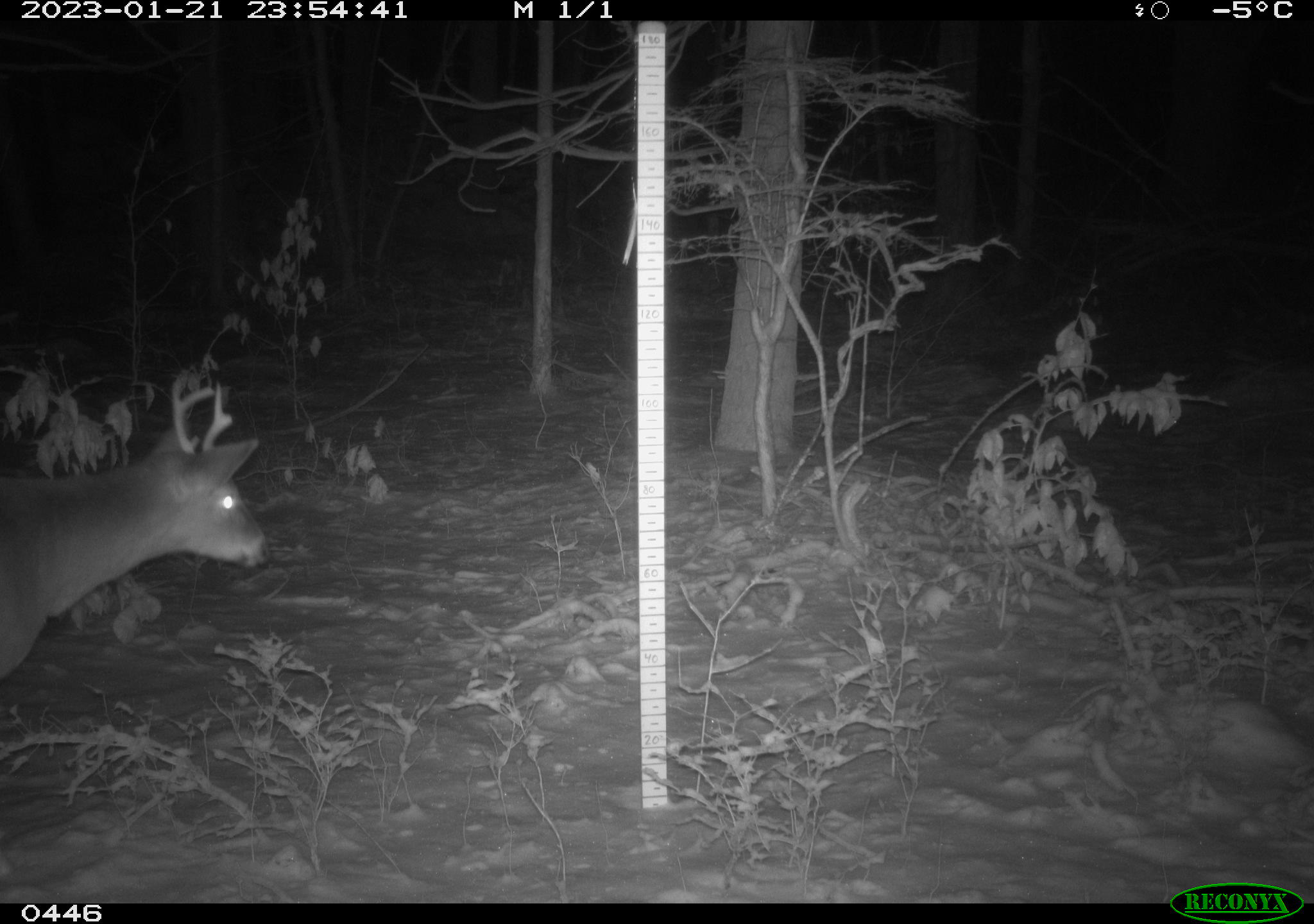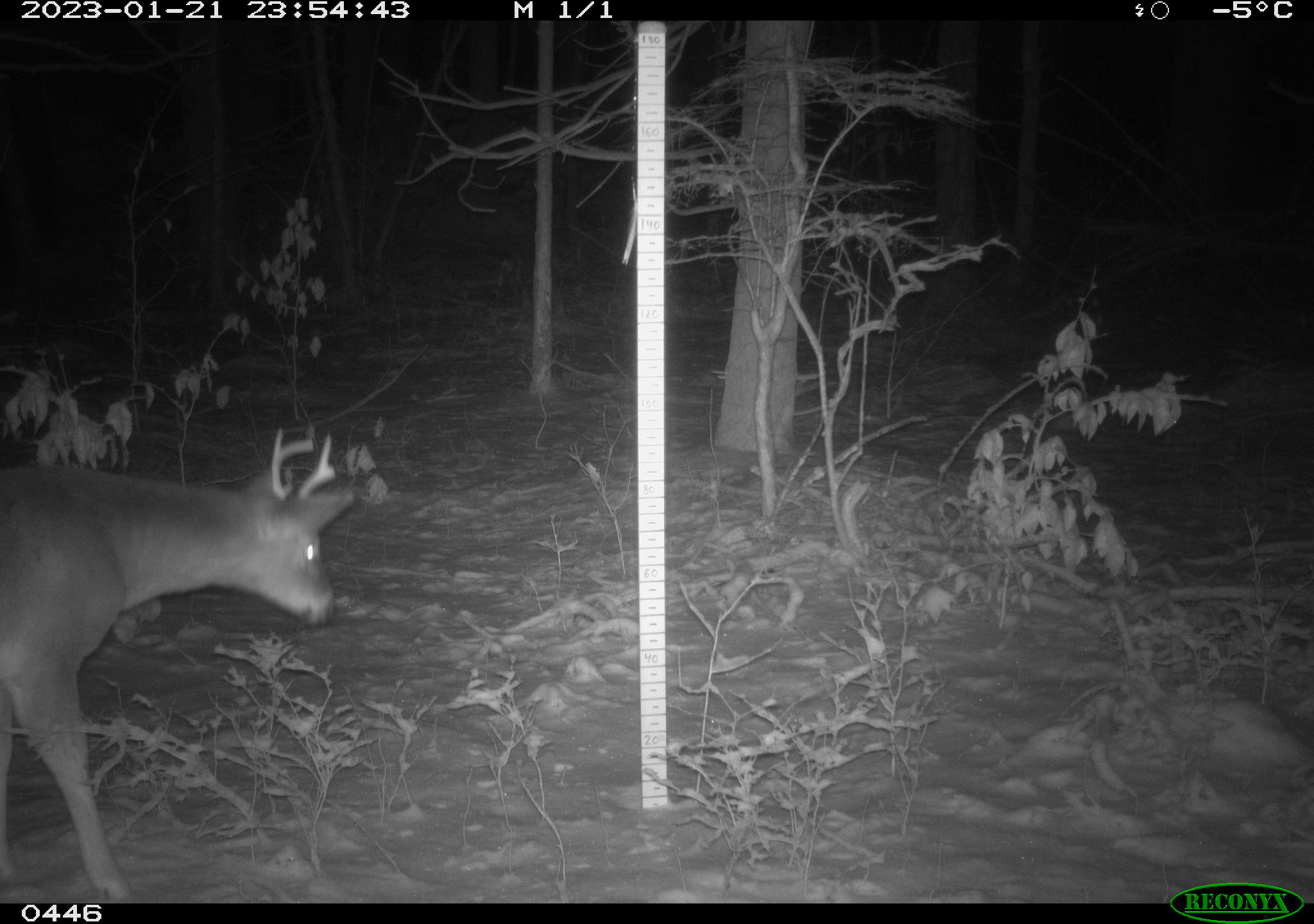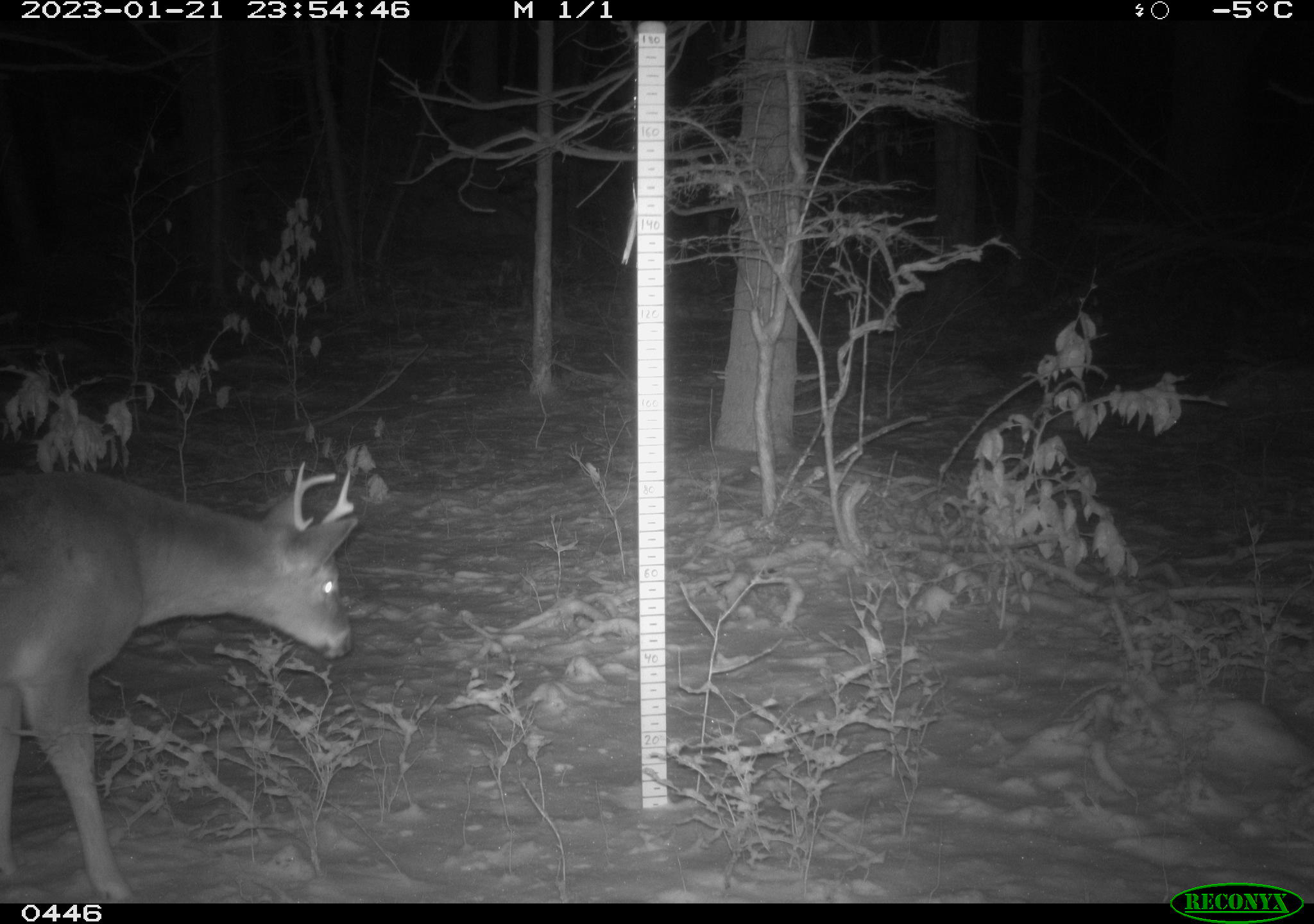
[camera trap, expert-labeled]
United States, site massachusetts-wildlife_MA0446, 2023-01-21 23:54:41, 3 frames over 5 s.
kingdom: Animalia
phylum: Chordata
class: Mammalia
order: Artiodactyla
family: Cervidae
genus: Odocoileus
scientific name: Odocoileus virginianus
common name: white-tailed deer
White-tailed deer (Odocoileus virginianus).